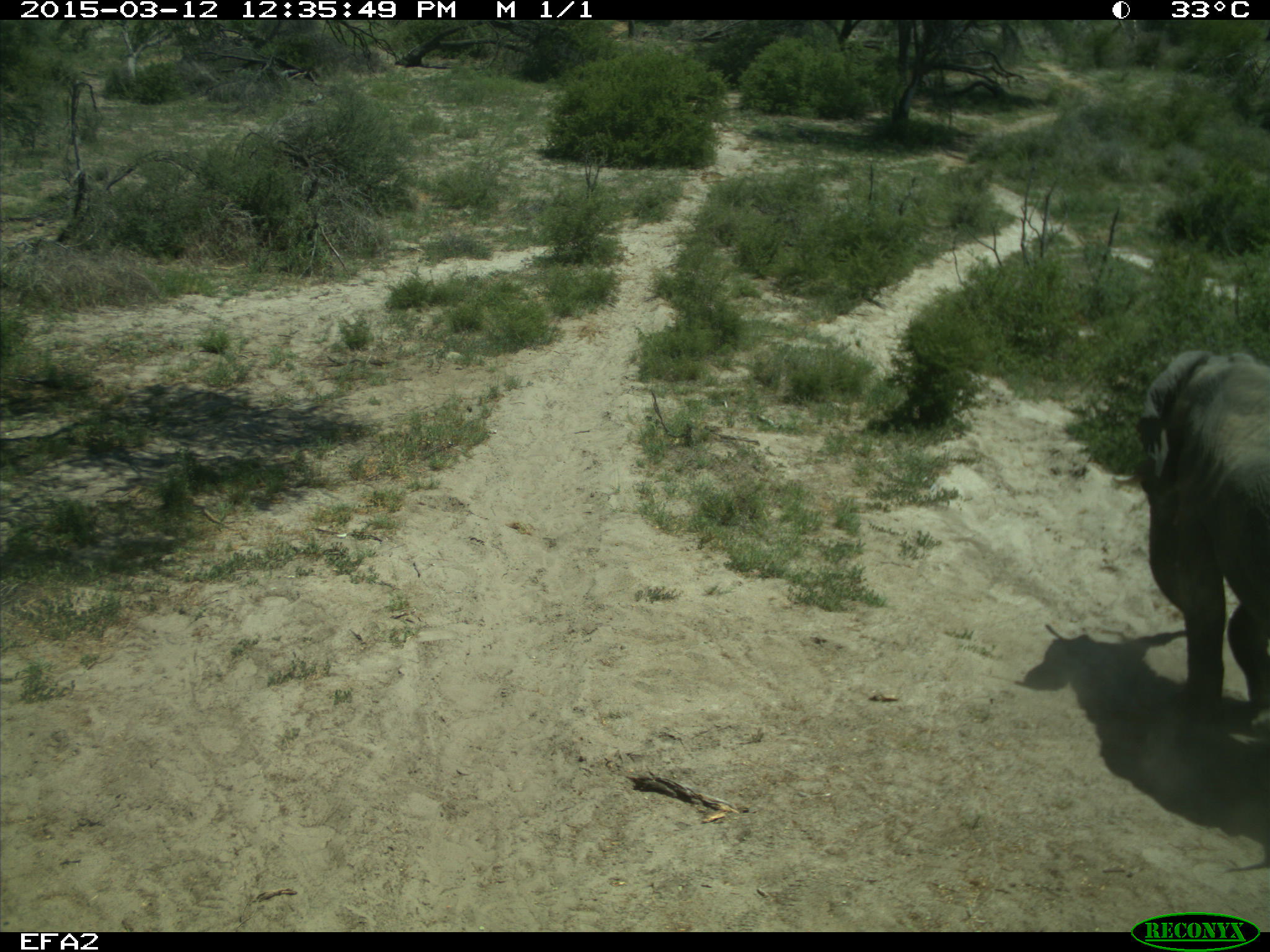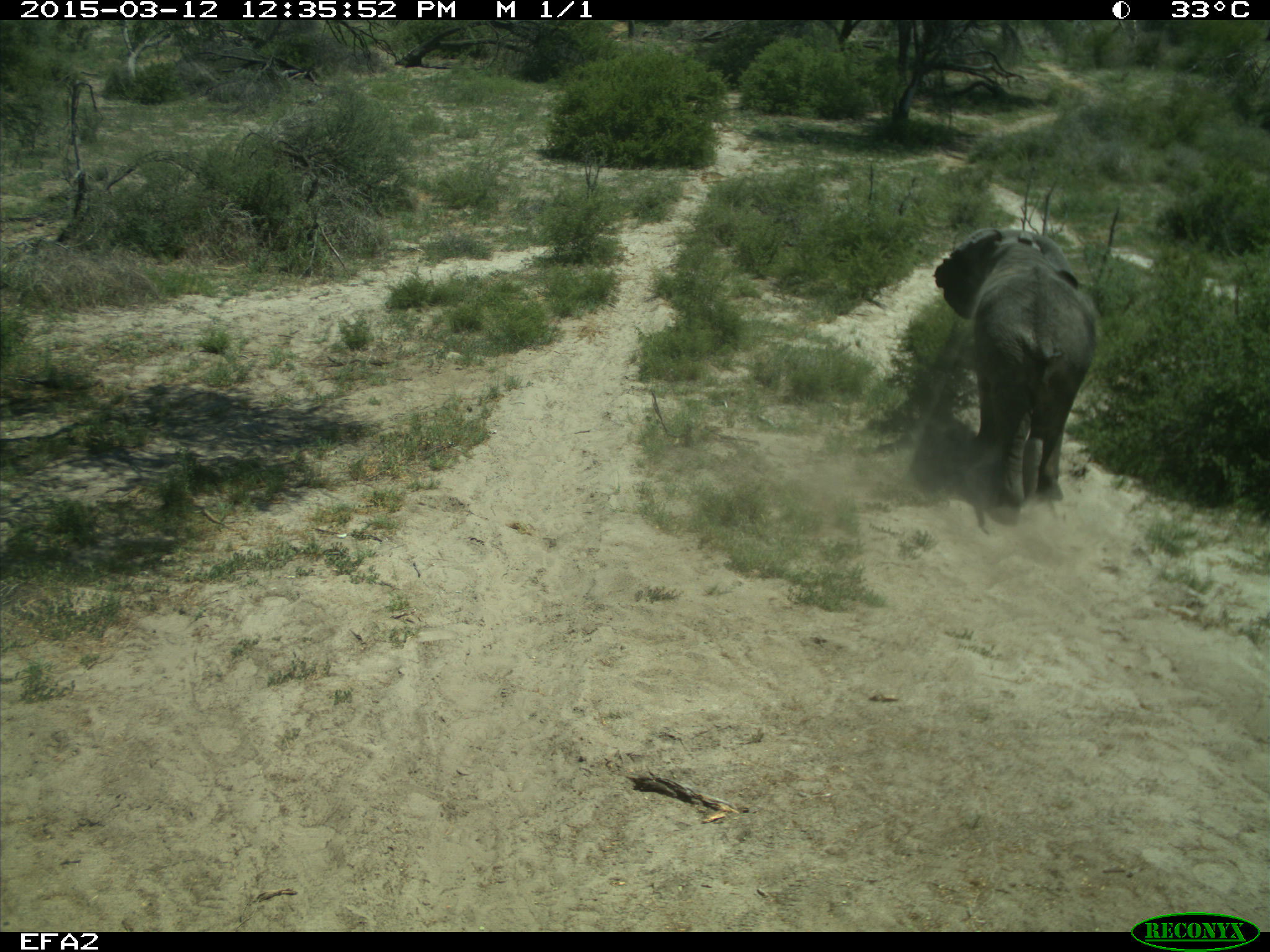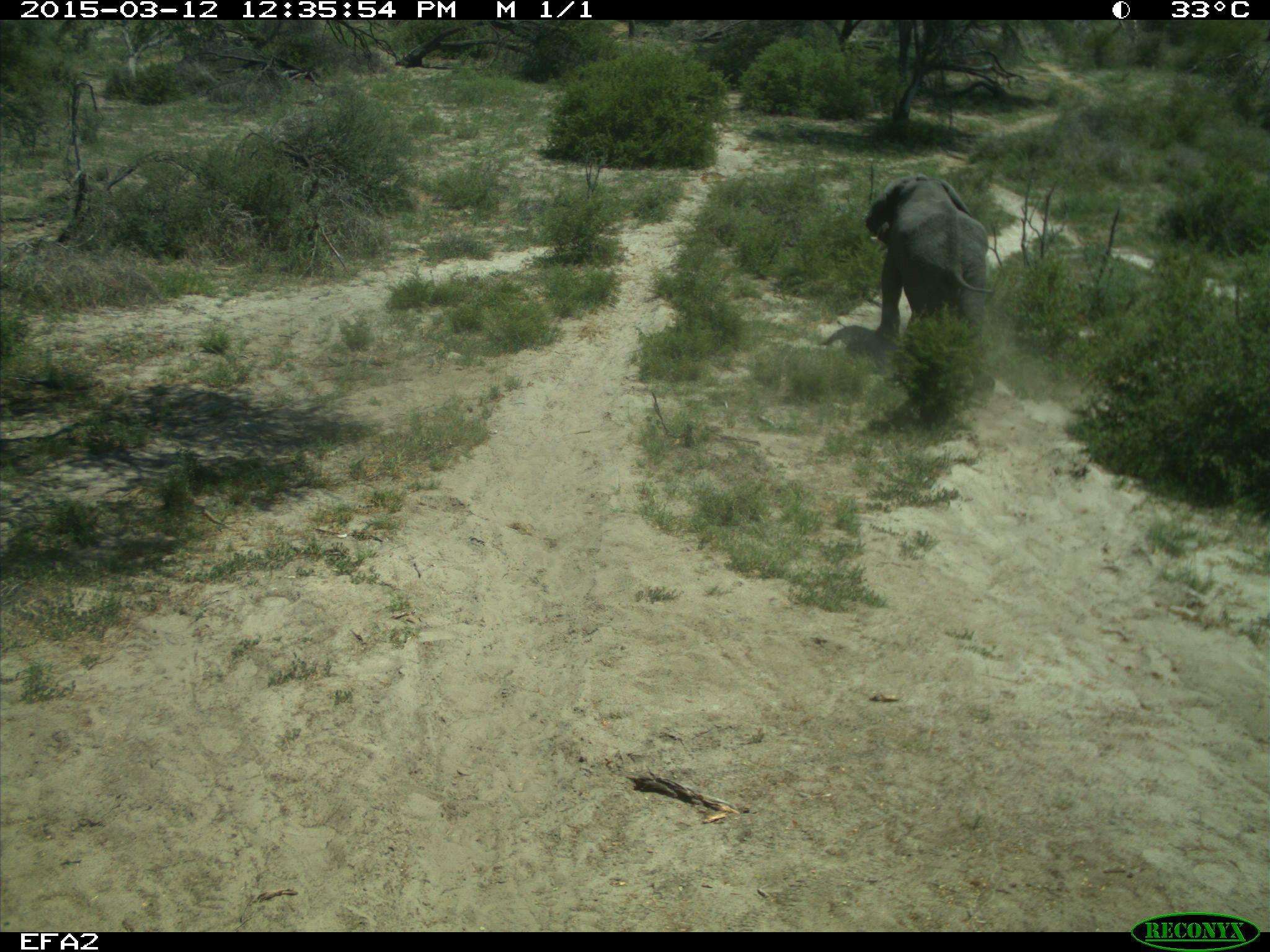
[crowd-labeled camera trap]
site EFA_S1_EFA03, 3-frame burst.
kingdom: Animalia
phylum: Chordata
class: Mammalia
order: Proboscidea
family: Elephantidae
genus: Loxodonta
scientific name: Loxodonta africana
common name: african bush elephant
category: elephant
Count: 1.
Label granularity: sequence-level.